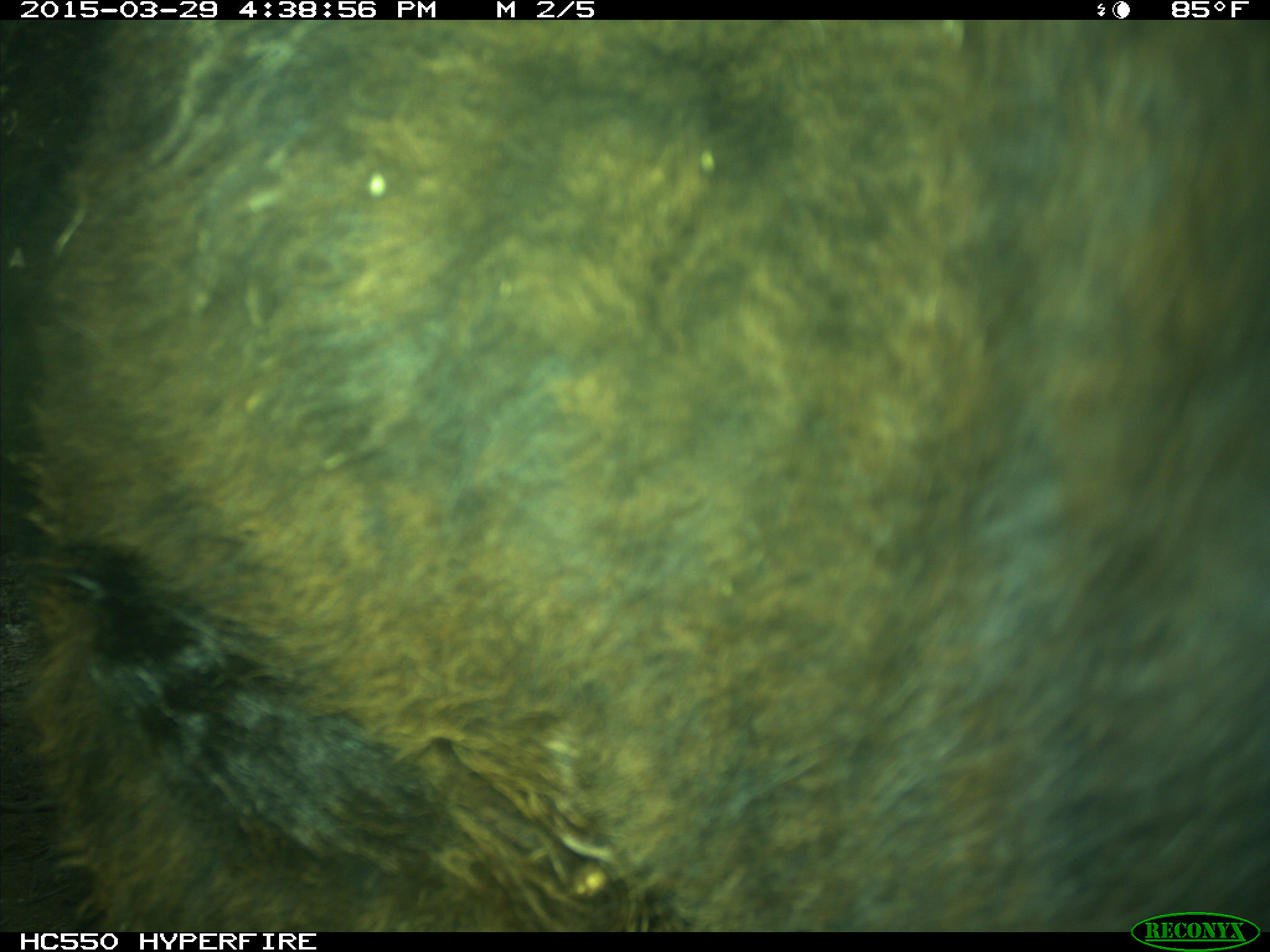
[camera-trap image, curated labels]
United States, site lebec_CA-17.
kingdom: Animalia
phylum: Chordata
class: Mammalia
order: Artiodactyla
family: Bovidae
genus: Bos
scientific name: Bos taurus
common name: domestic cow